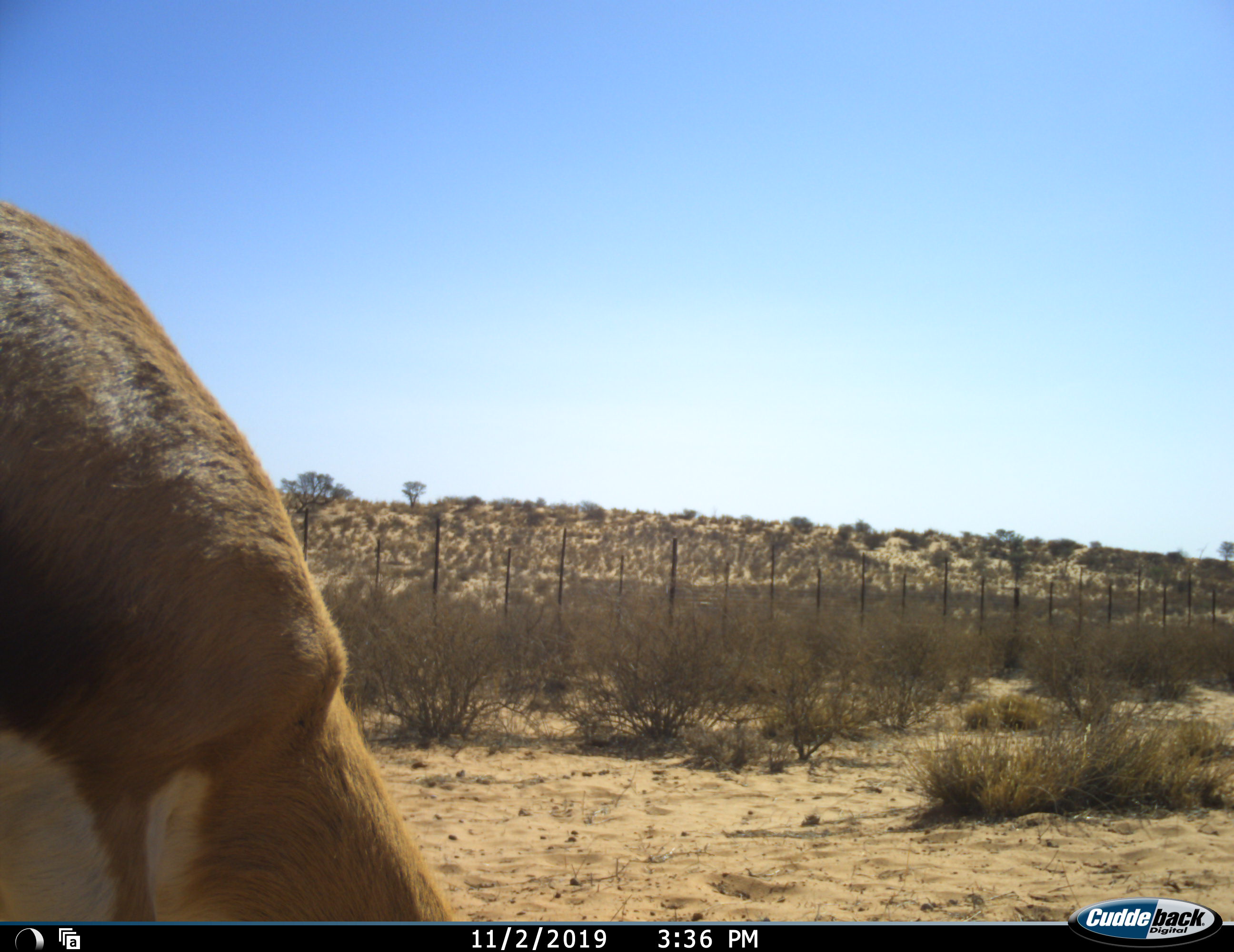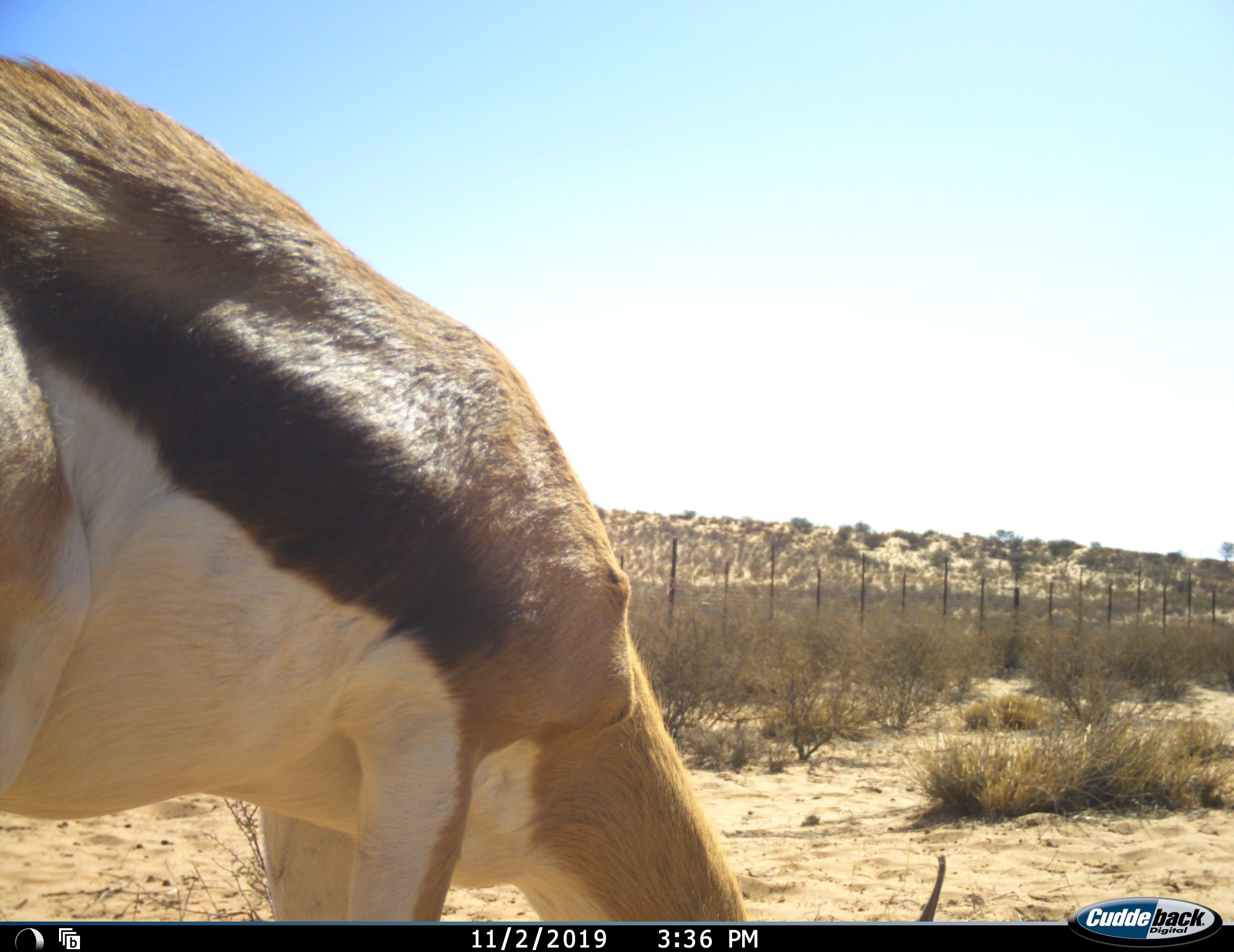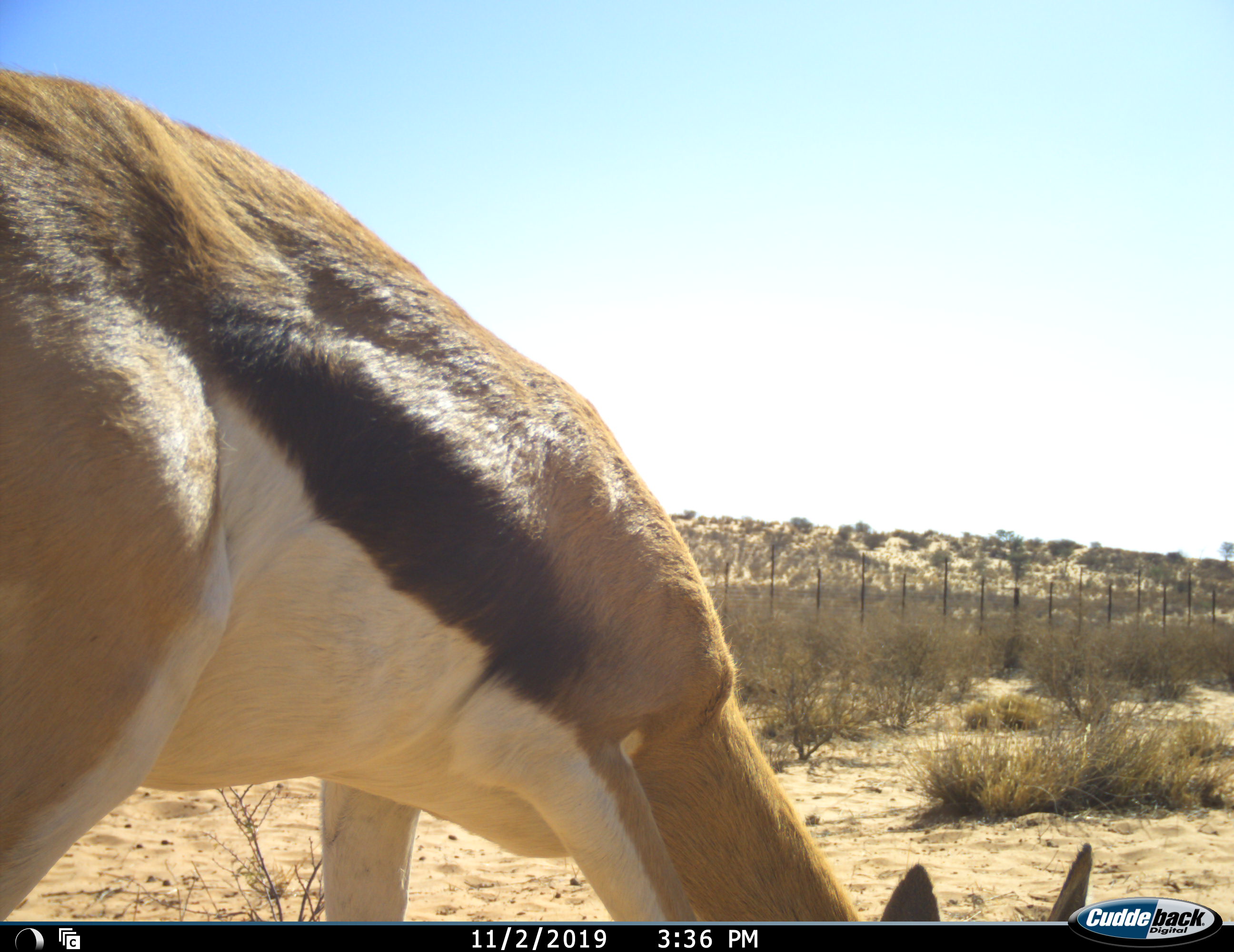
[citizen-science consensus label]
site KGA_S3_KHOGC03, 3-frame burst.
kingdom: Animalia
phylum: Chordata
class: Mammalia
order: Artiodactyla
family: Bovidae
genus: Antidorcas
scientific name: Antidorcas marsupialis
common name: springbok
Springbok (Antidorcas marsupialis), count 1. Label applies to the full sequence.